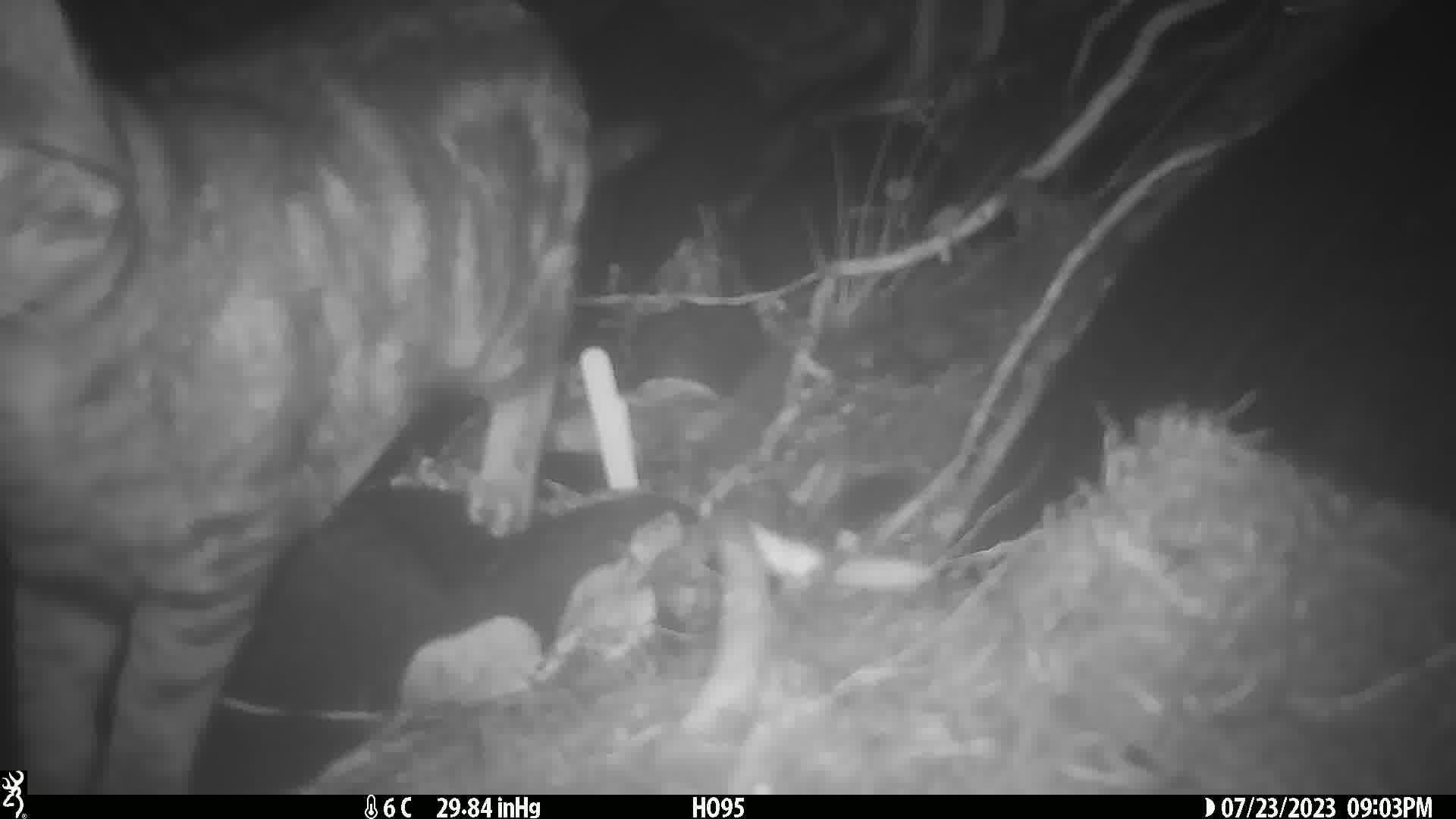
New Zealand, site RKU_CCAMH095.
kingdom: Animalia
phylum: Chordata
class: Mammalia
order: Carnivora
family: Felidae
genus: Felis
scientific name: Felis catus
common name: domestic cat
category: cat